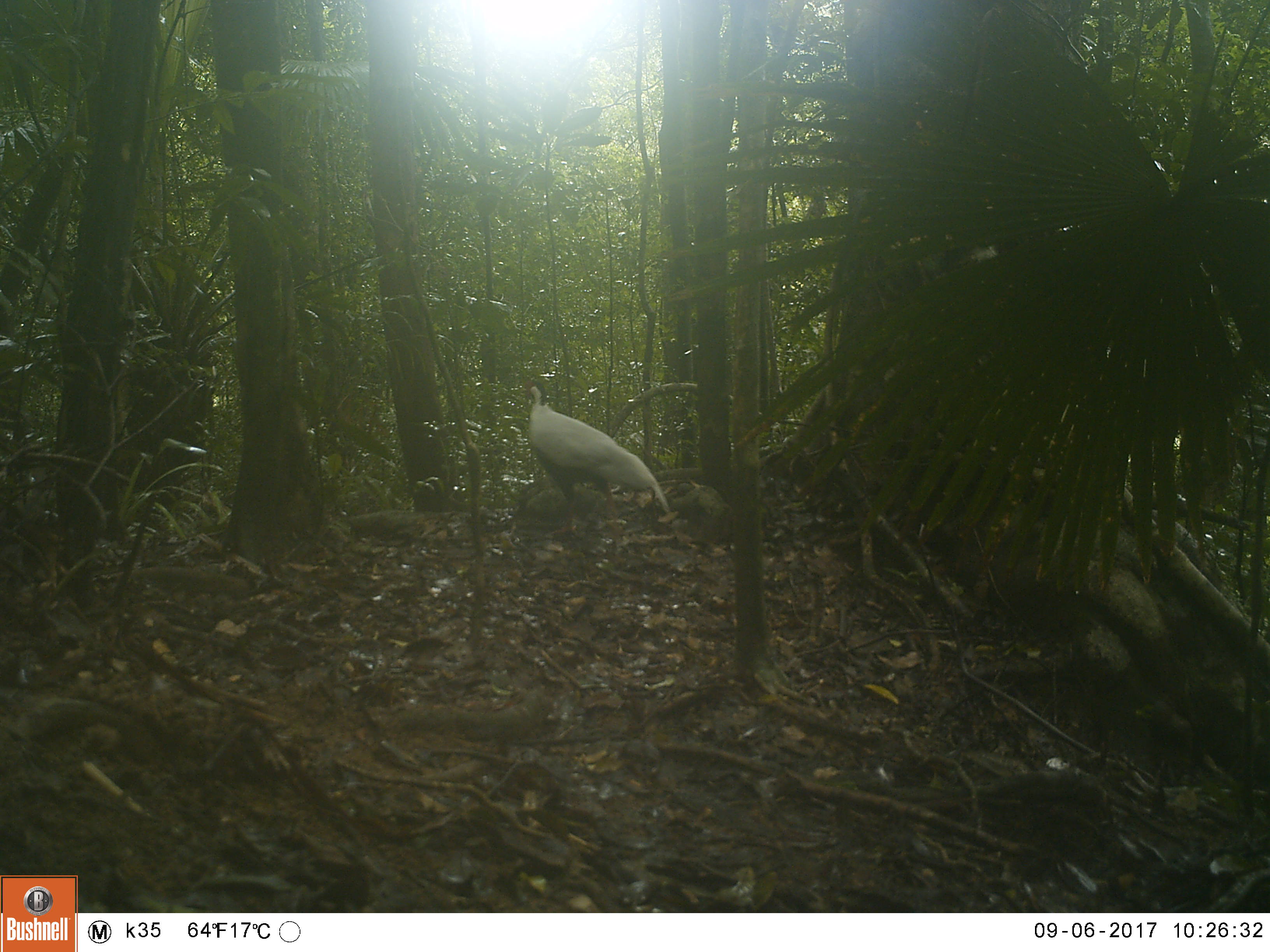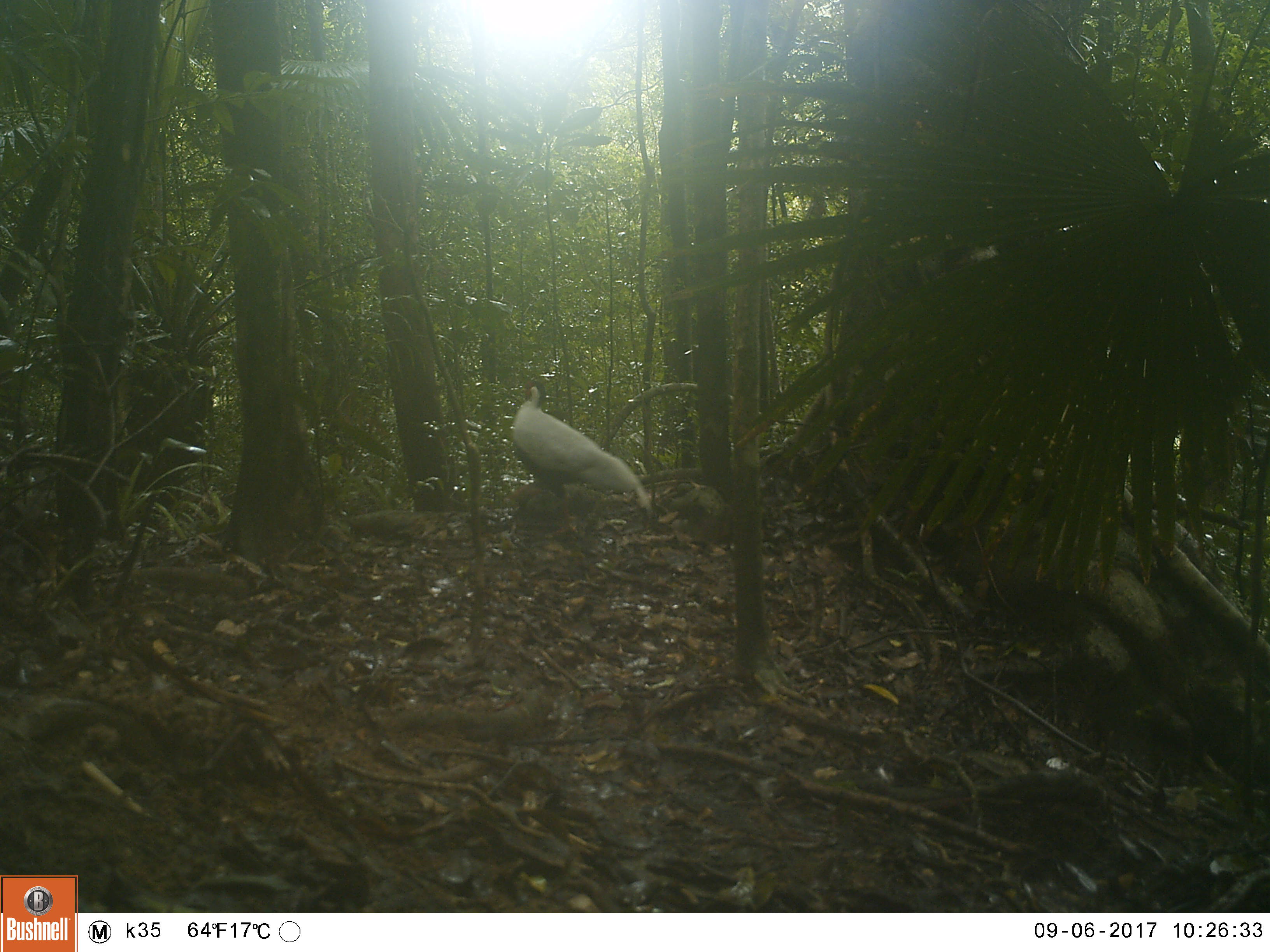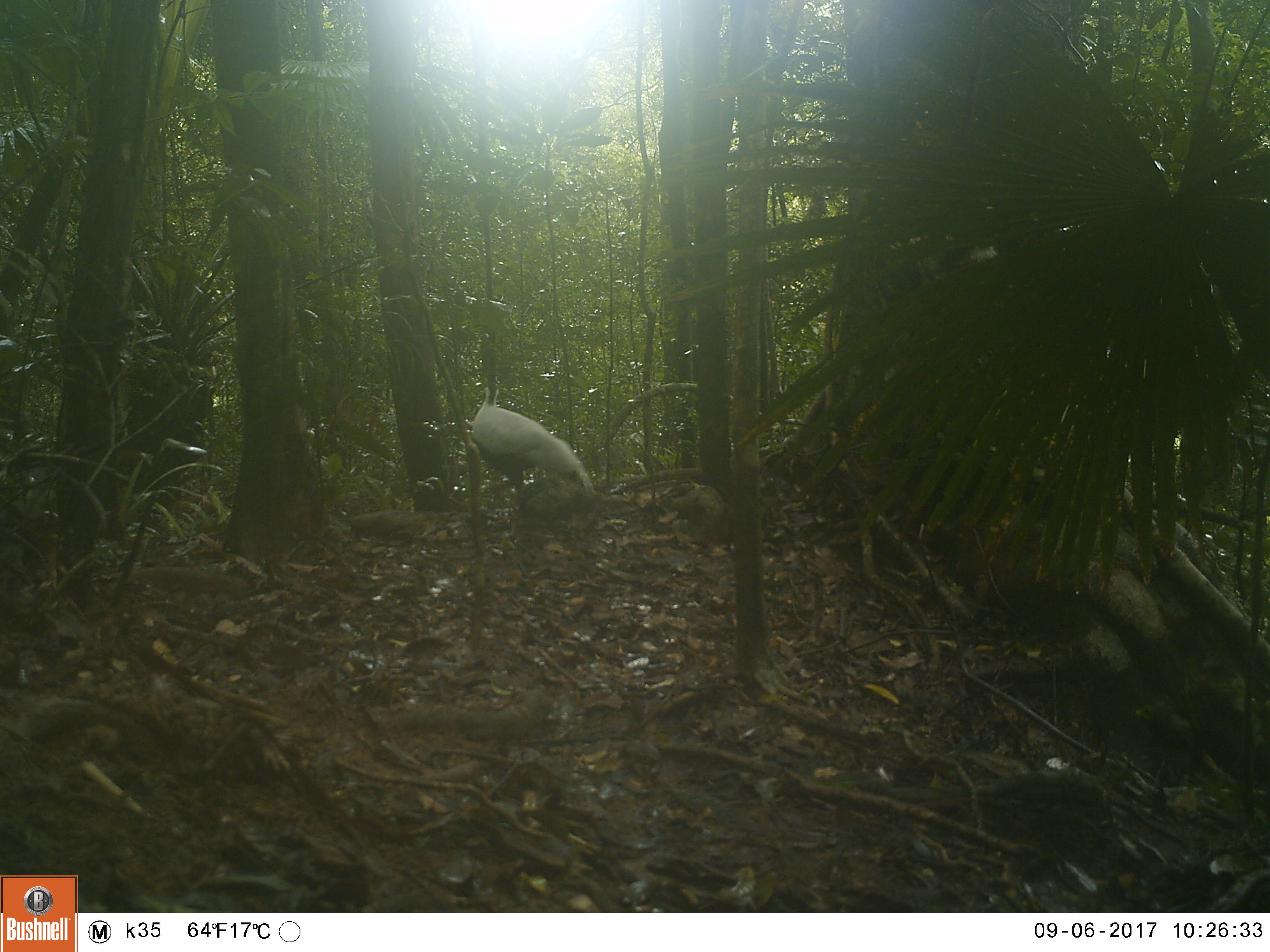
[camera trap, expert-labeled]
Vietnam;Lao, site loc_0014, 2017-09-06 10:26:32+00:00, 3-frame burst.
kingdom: Animalia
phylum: Chordata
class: Aves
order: Galliformes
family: Phasianidae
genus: Lophura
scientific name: Lophura nycthemera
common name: silver pheasant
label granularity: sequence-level